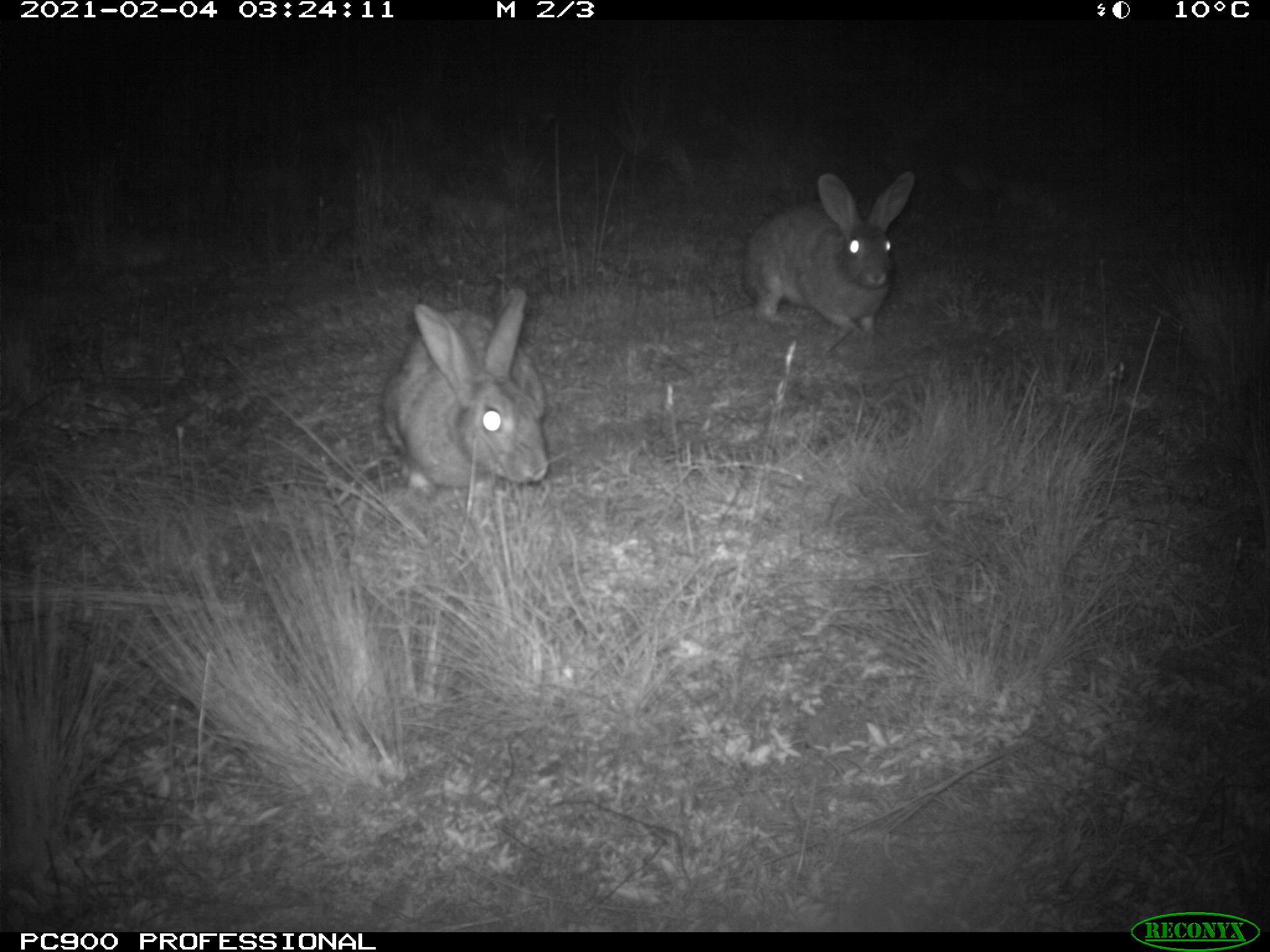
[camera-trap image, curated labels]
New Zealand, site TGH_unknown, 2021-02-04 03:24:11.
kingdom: Animalia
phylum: Chordata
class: Mammalia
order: Lagomorpha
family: Leporidae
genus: Oryctolagus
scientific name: Oryctolagus cuniculus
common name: european rabbit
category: rabbit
Rabbit (european rabbit) (Oryctolagus cuniculus).